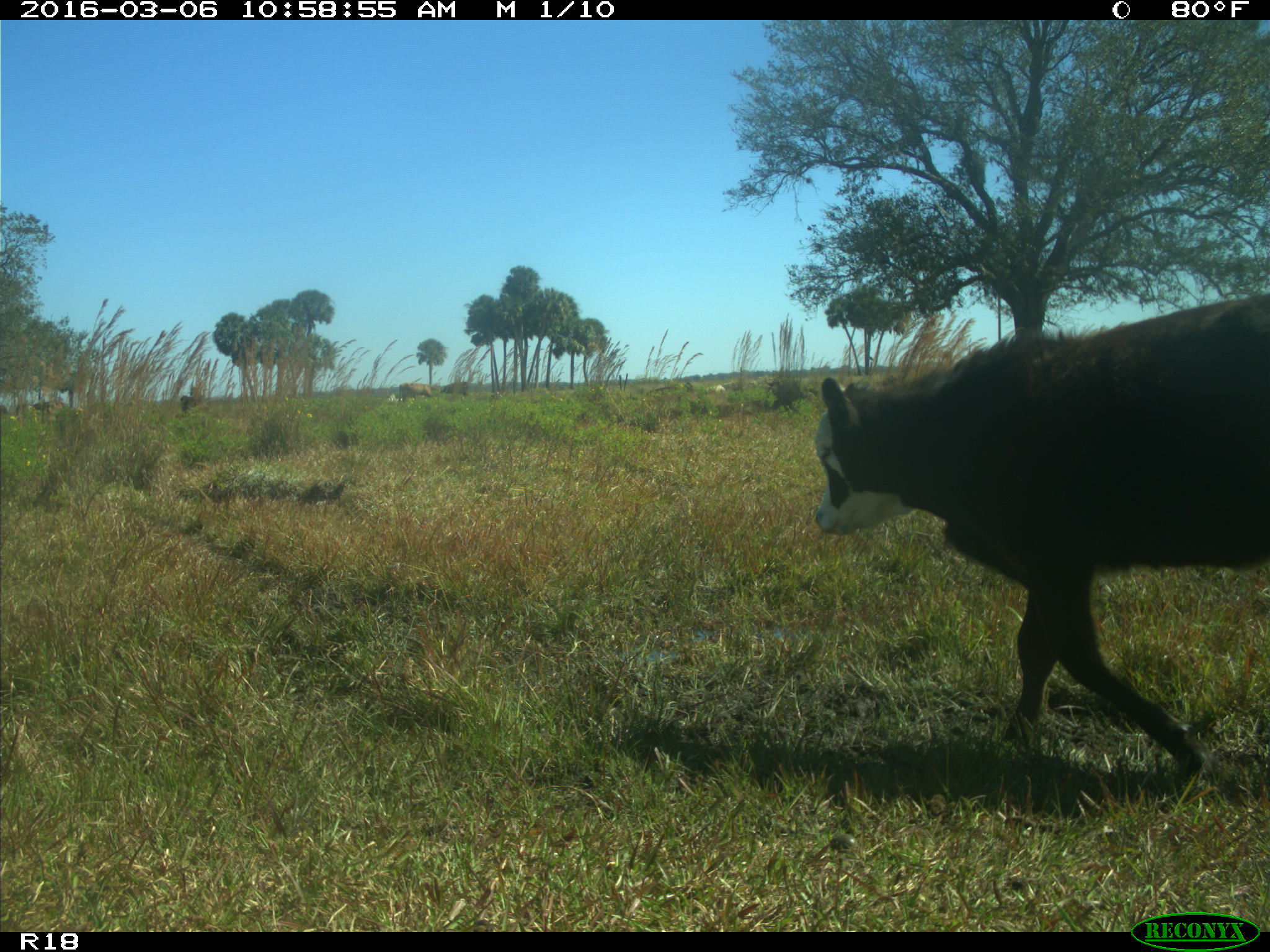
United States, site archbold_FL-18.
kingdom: Animalia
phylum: Chordata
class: Mammalia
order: Artiodactyla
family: Bovidae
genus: Bos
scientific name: Bos taurus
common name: domestic cow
Bos taurus (domestic cow).